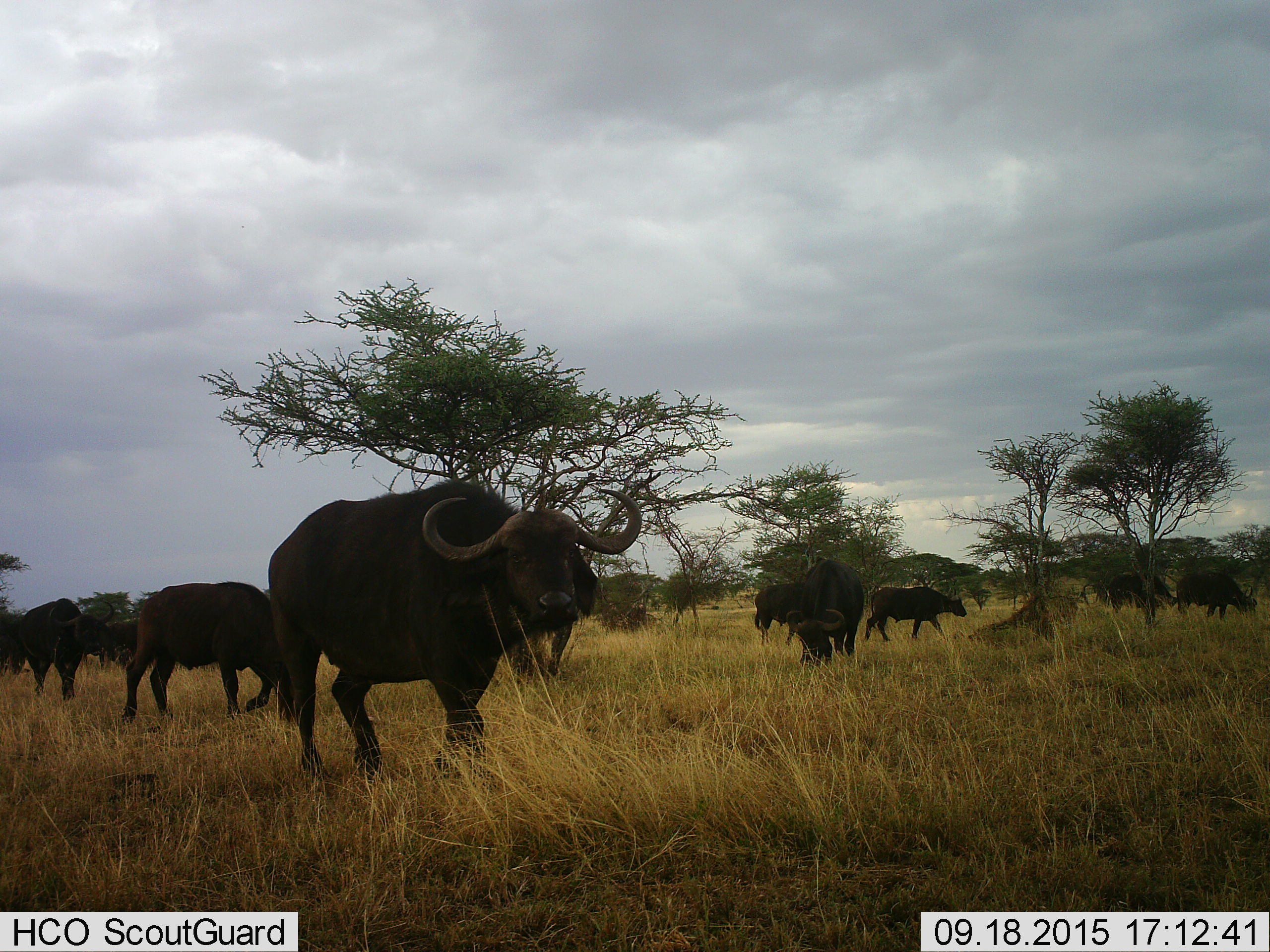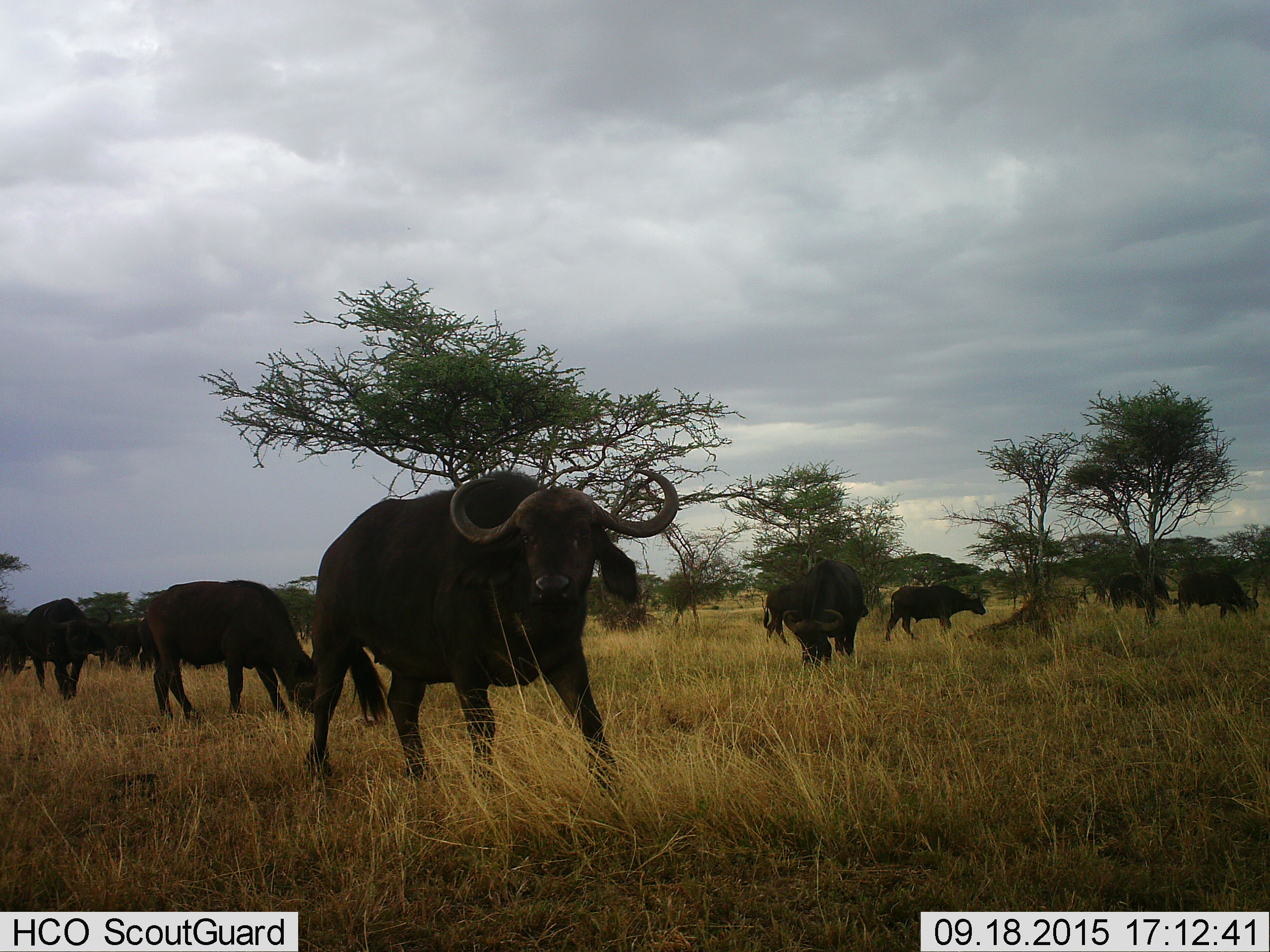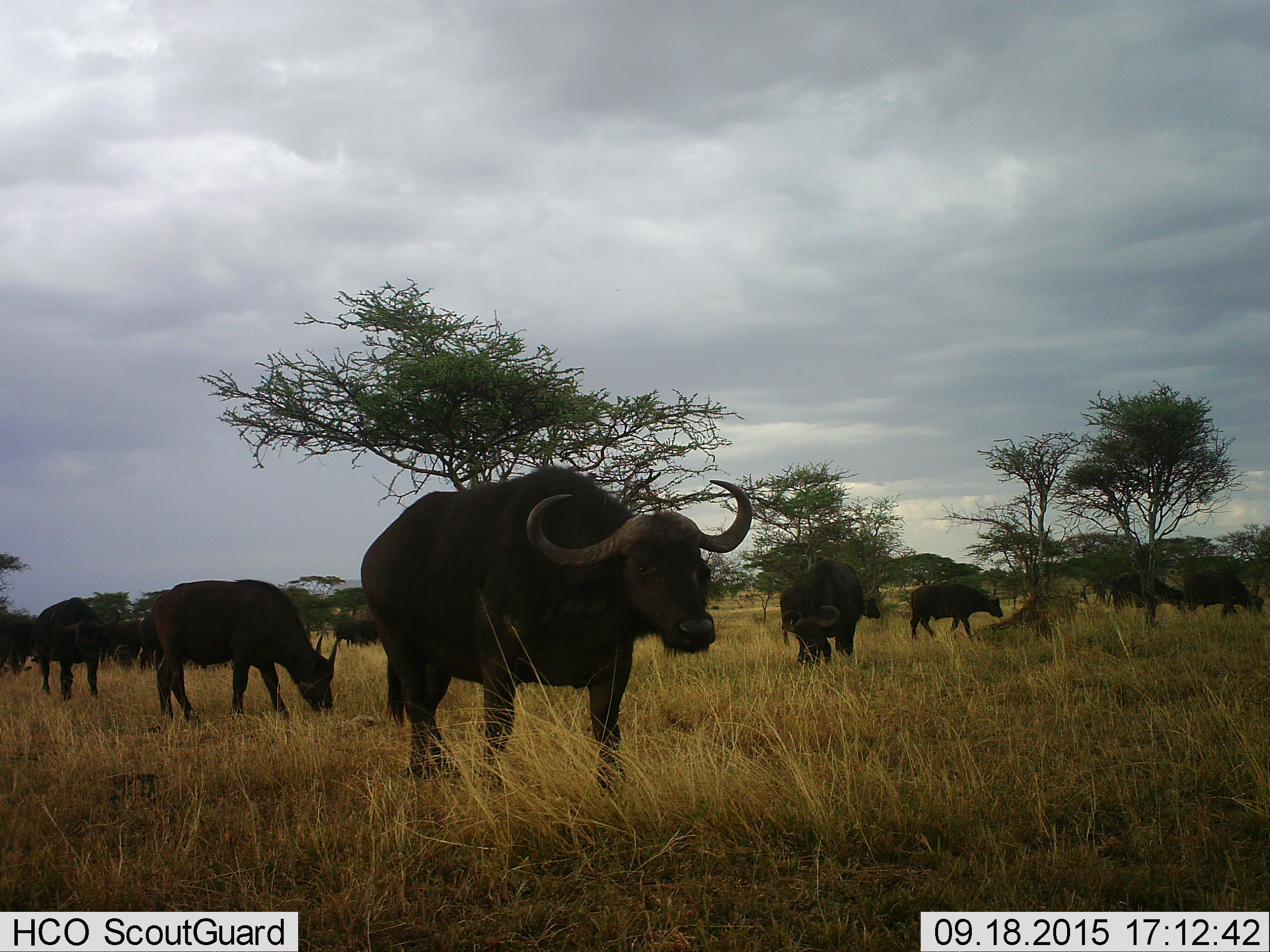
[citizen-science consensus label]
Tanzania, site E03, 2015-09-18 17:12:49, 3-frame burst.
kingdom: Animalia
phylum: Chordata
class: Mammalia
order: Artiodactyla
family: Bovidae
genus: Syncerus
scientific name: Syncerus caffer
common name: cape buffalo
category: buffalo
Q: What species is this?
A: Buffalo (cape buffalo) (Syncerus caffer).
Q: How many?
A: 11-50.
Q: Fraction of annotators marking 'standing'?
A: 42%.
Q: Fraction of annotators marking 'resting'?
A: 0%.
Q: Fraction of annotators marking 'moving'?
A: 89%.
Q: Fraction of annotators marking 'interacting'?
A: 5%.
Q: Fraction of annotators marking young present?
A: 16%.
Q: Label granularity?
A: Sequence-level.